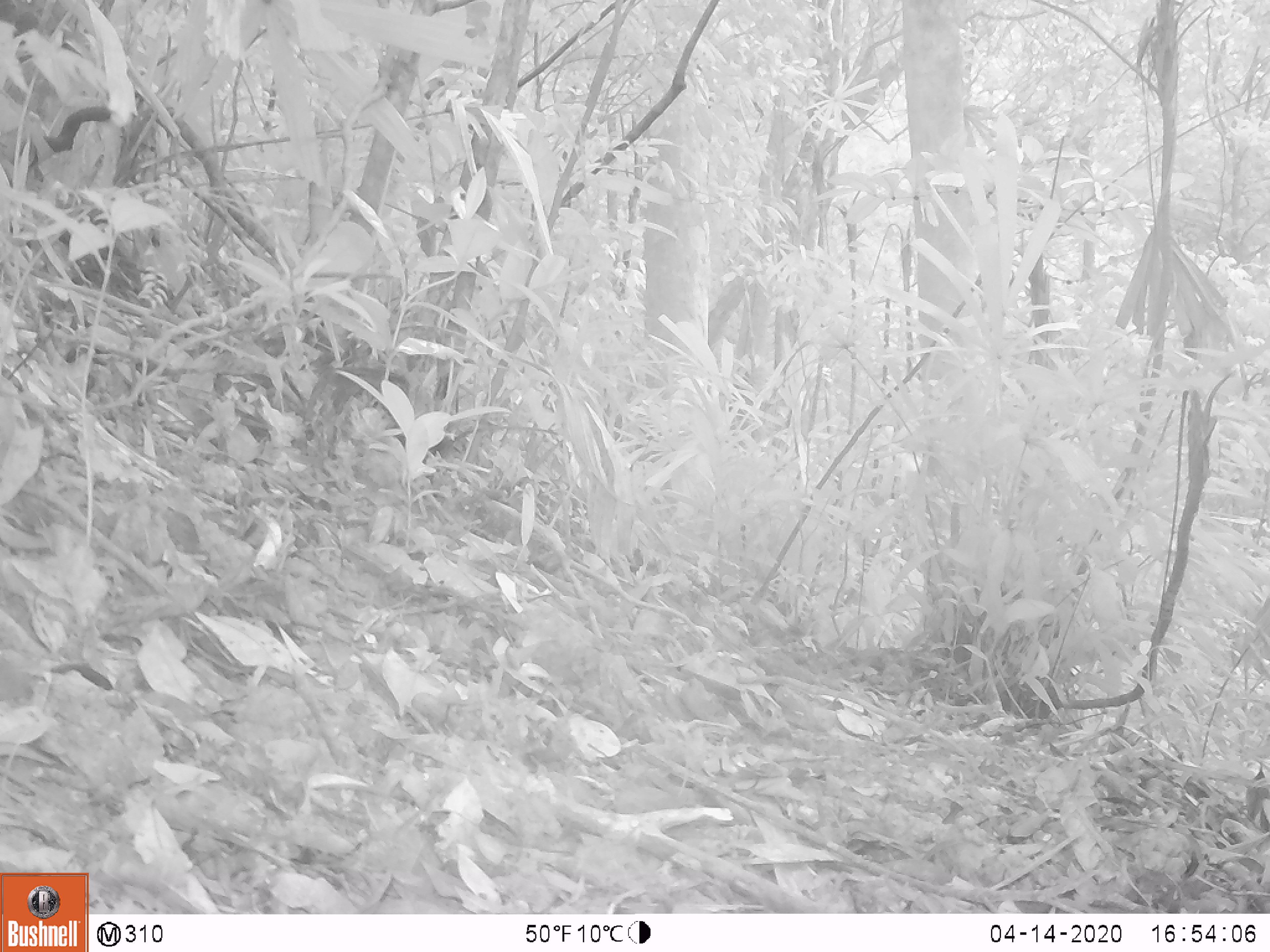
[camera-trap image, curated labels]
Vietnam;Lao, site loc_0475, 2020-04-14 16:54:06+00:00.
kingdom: Animalia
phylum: Chordata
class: Aves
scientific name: Aves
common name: bird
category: unidentified bird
Unidentified bird (bird) (Aves). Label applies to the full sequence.